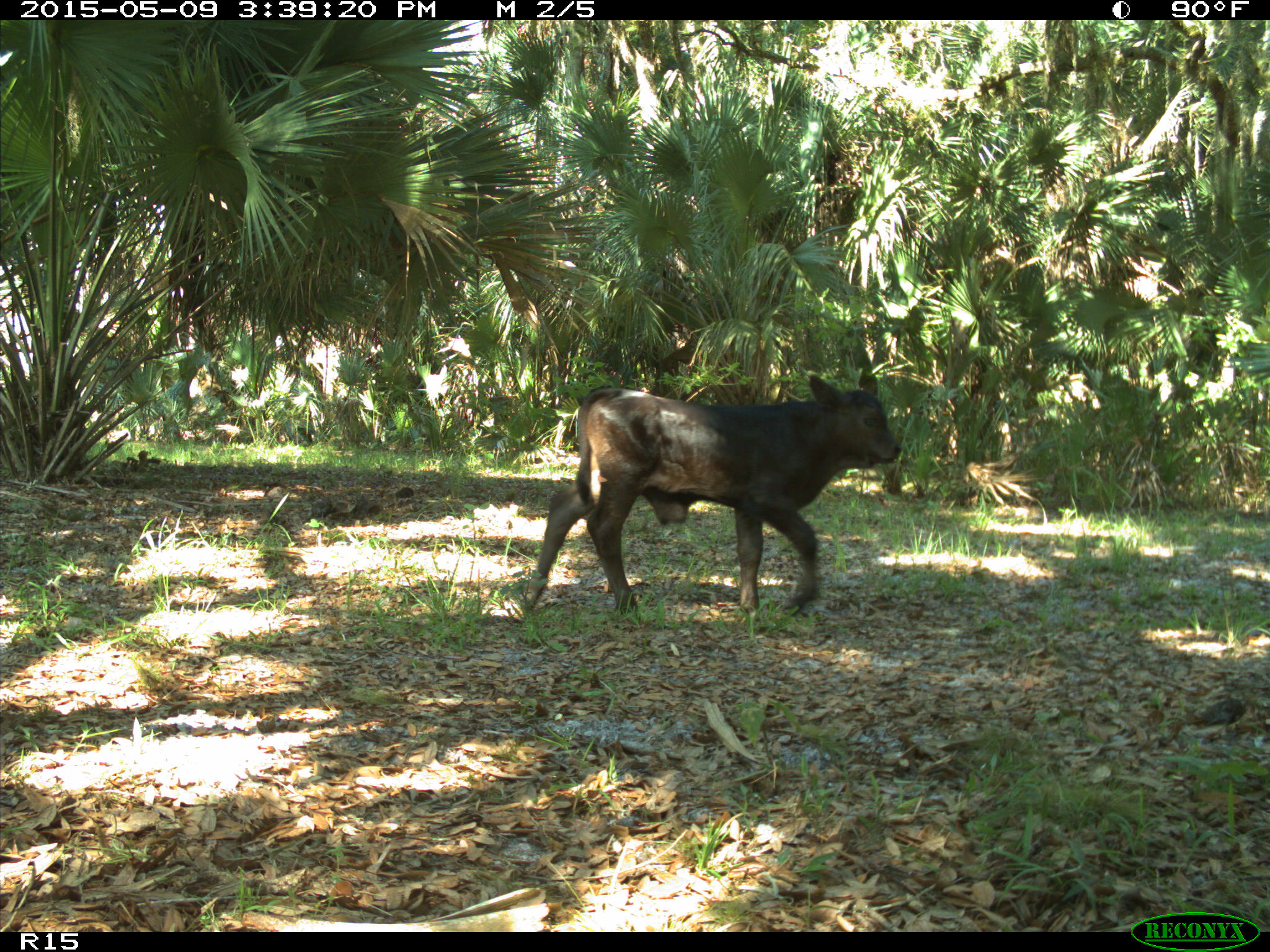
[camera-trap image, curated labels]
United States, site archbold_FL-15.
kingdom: Animalia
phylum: Chordata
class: Mammalia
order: Artiodactyla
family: Bovidae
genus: Bos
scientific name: Bos taurus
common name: domestic cow